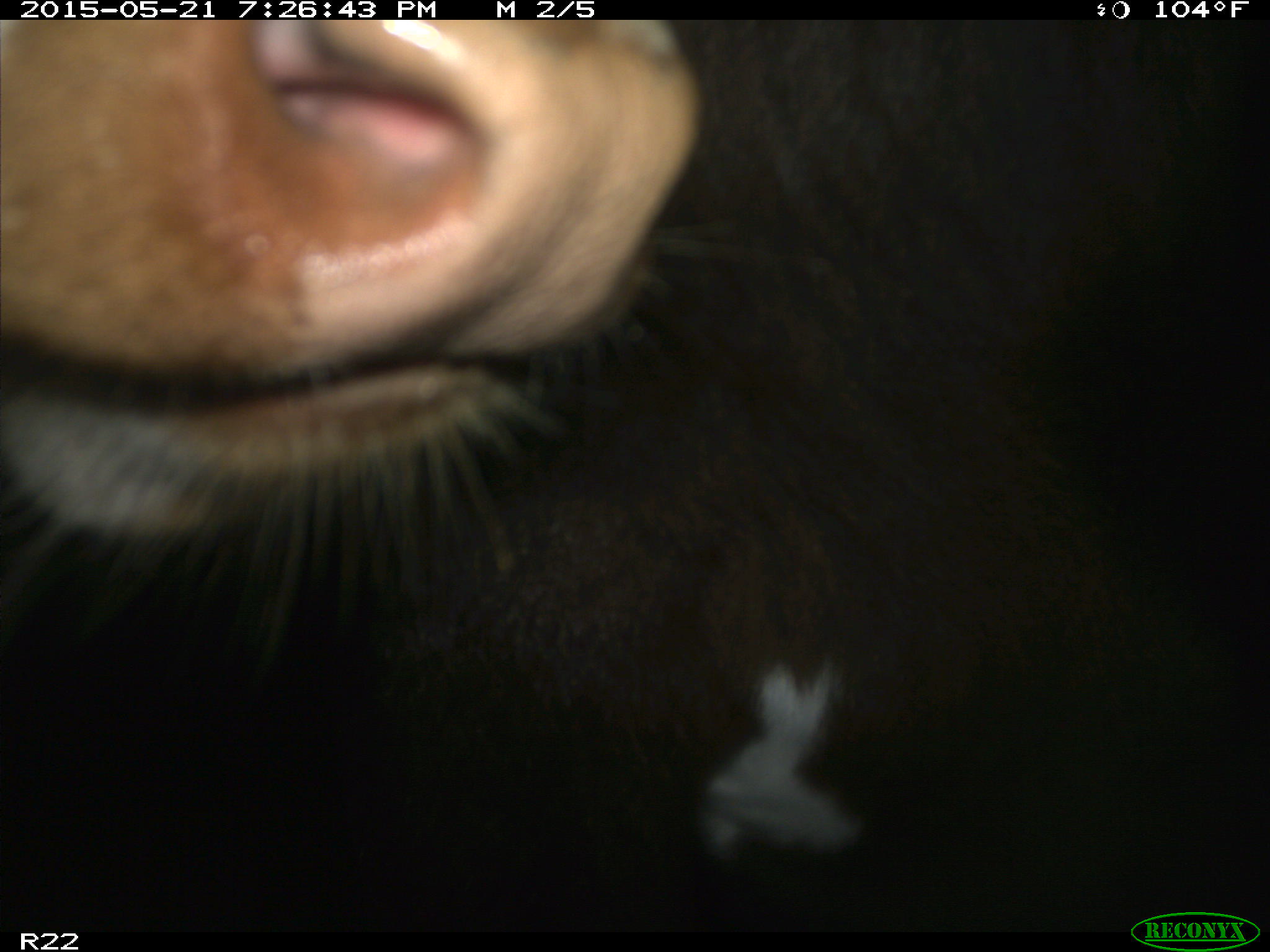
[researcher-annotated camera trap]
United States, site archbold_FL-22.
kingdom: Animalia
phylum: Chordata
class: Mammalia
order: Artiodactyla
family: Bovidae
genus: Bos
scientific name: Bos taurus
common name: domestic cow